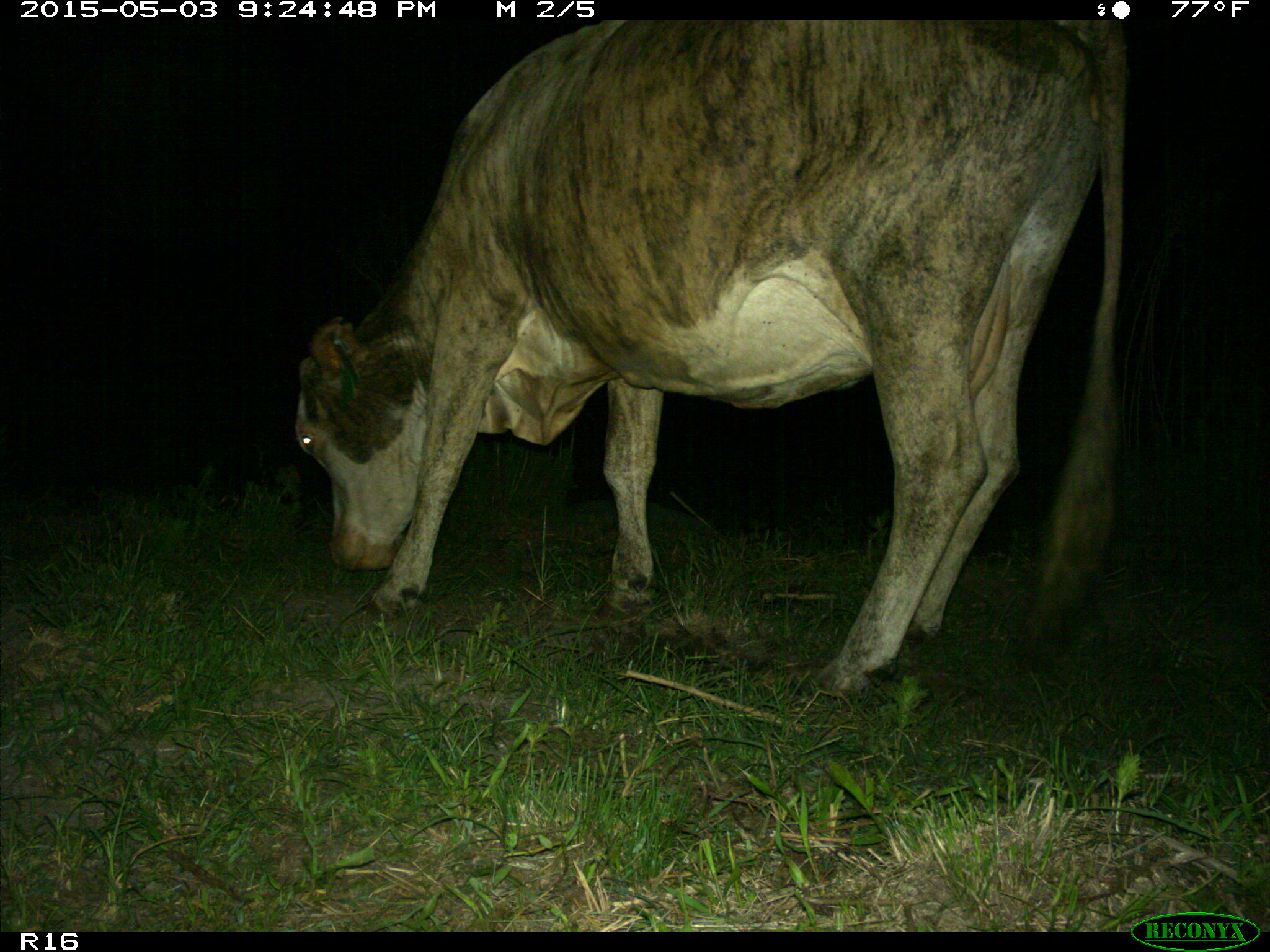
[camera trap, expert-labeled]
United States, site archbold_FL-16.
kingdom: Animalia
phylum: Chordata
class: Mammalia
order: Artiodactyla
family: Bovidae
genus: Bos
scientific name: Bos taurus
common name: domestic cow